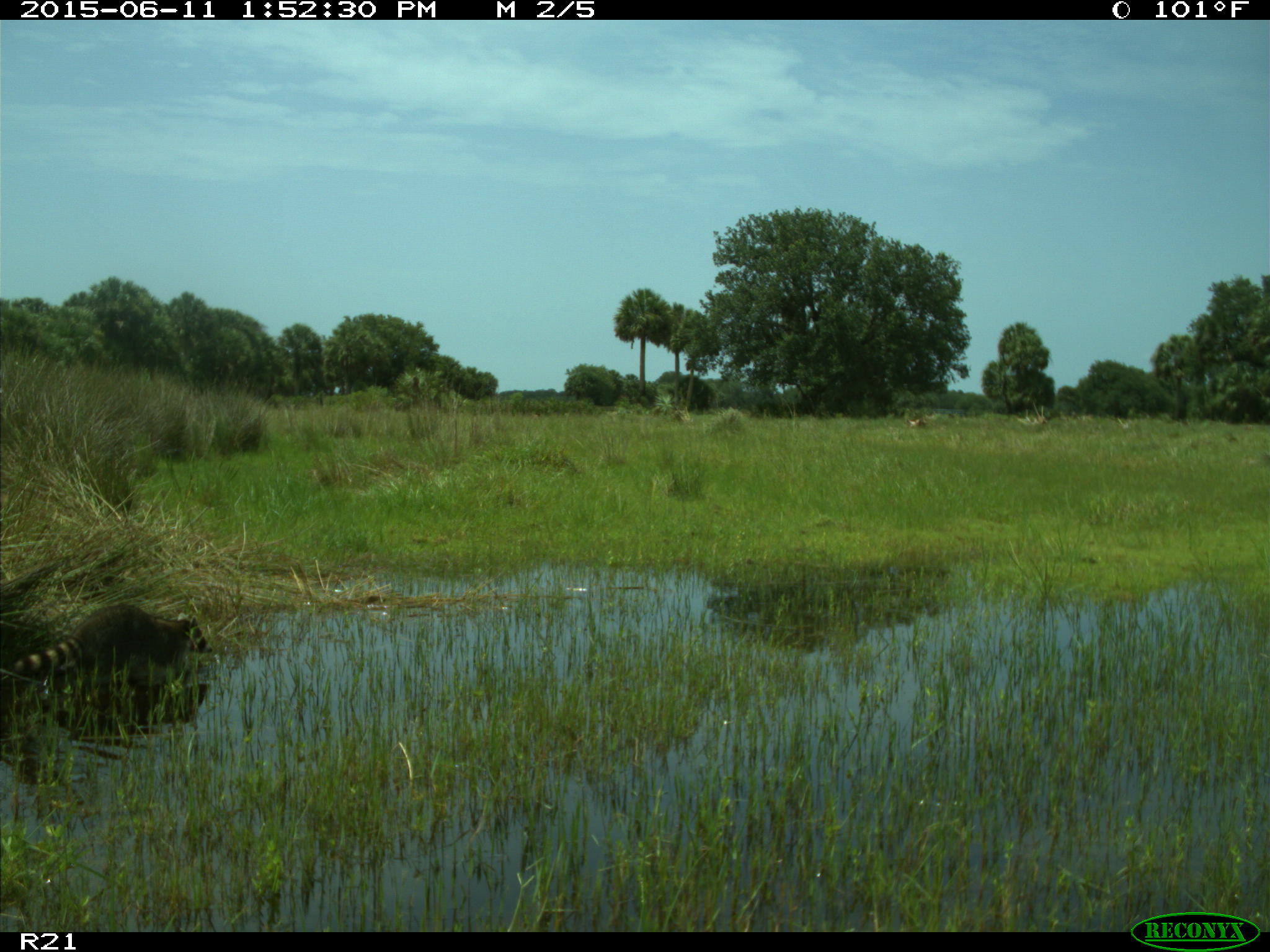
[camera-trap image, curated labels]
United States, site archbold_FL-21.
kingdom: Animalia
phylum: Chordata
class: Mammalia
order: Carnivora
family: Procyonidae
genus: Procyon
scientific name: Procyon lotor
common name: common raccoon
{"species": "Procyon lotor (common raccoon)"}